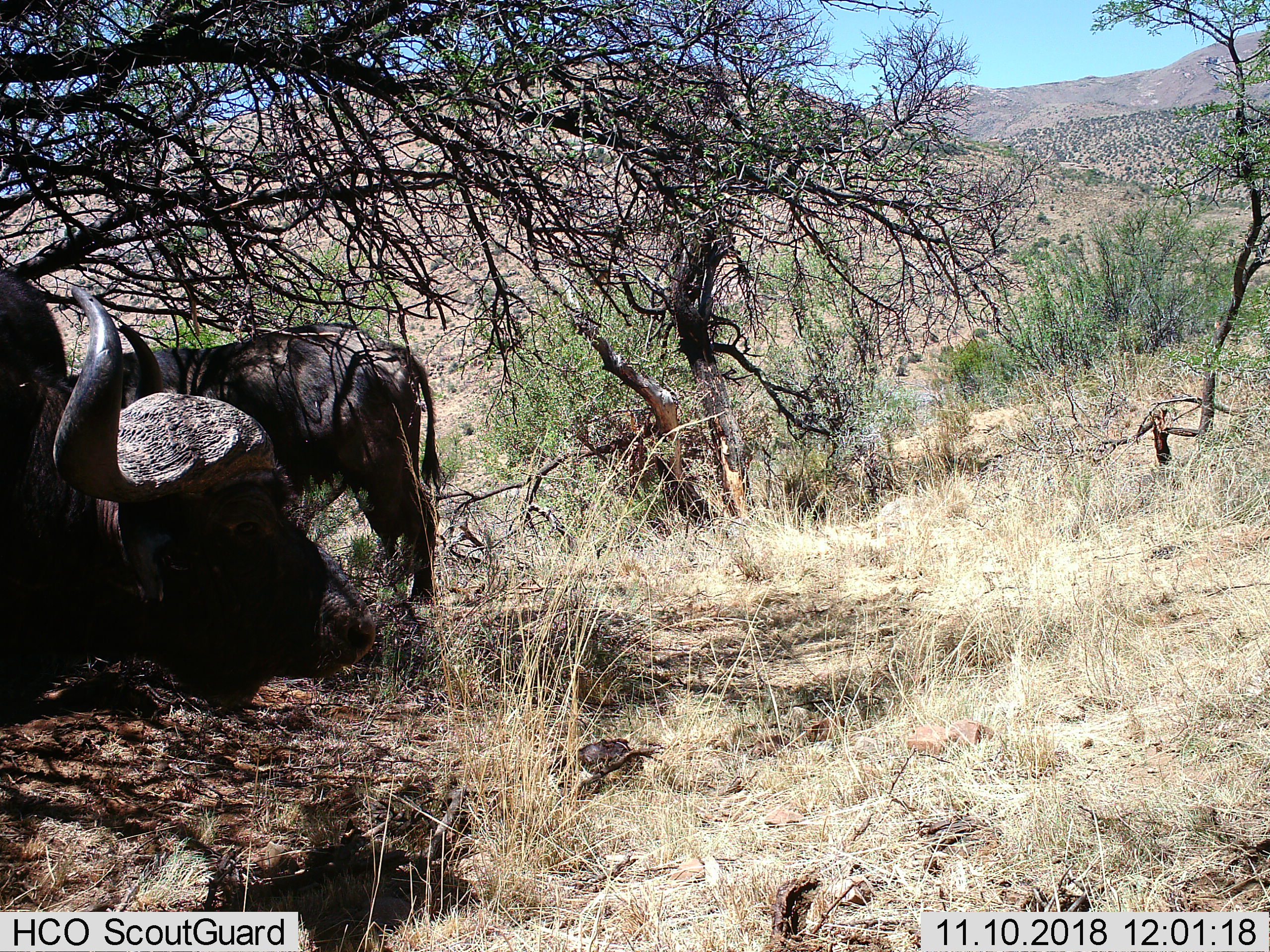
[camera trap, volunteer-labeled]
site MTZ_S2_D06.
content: unidentified animal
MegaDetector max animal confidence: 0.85